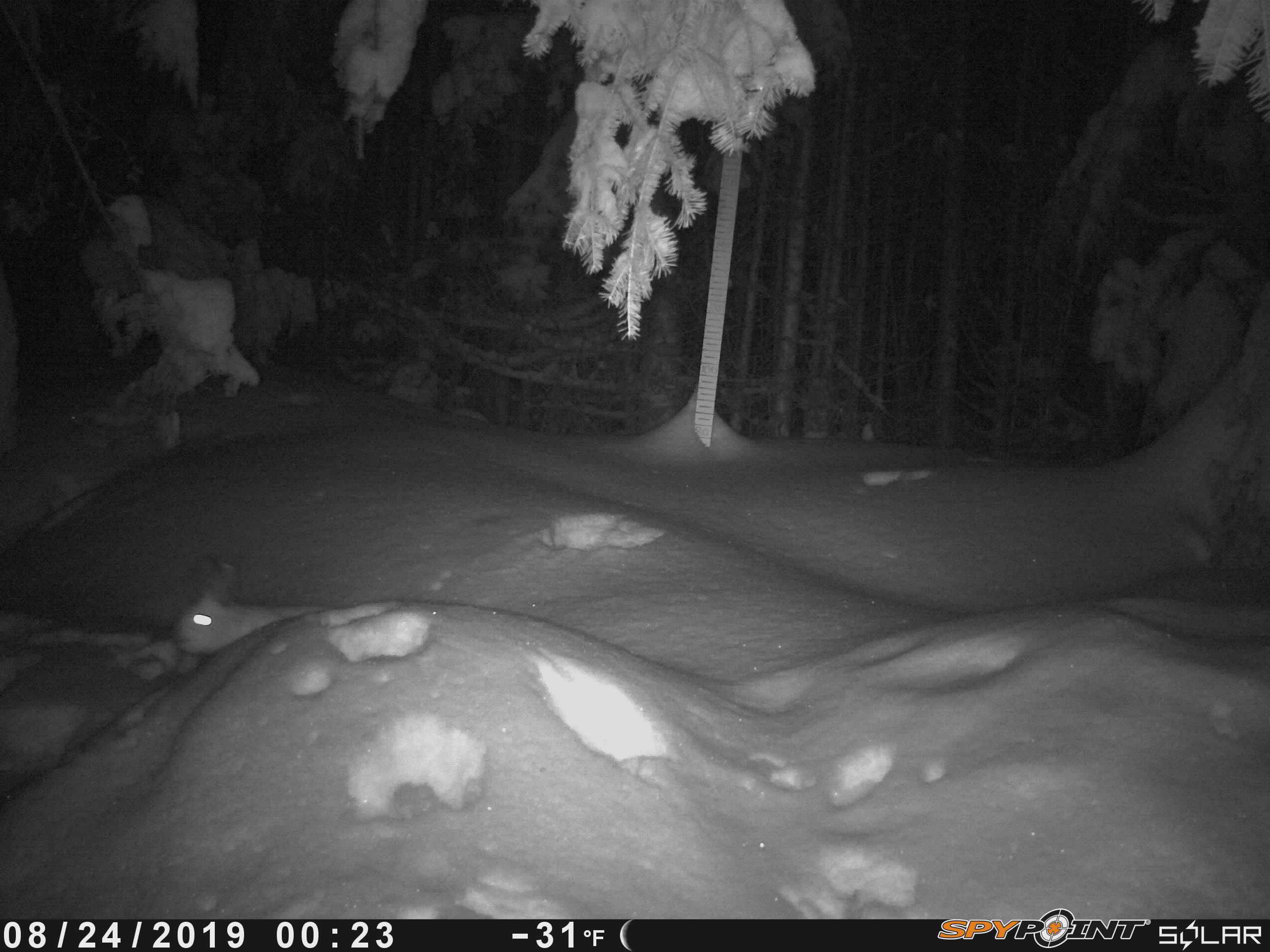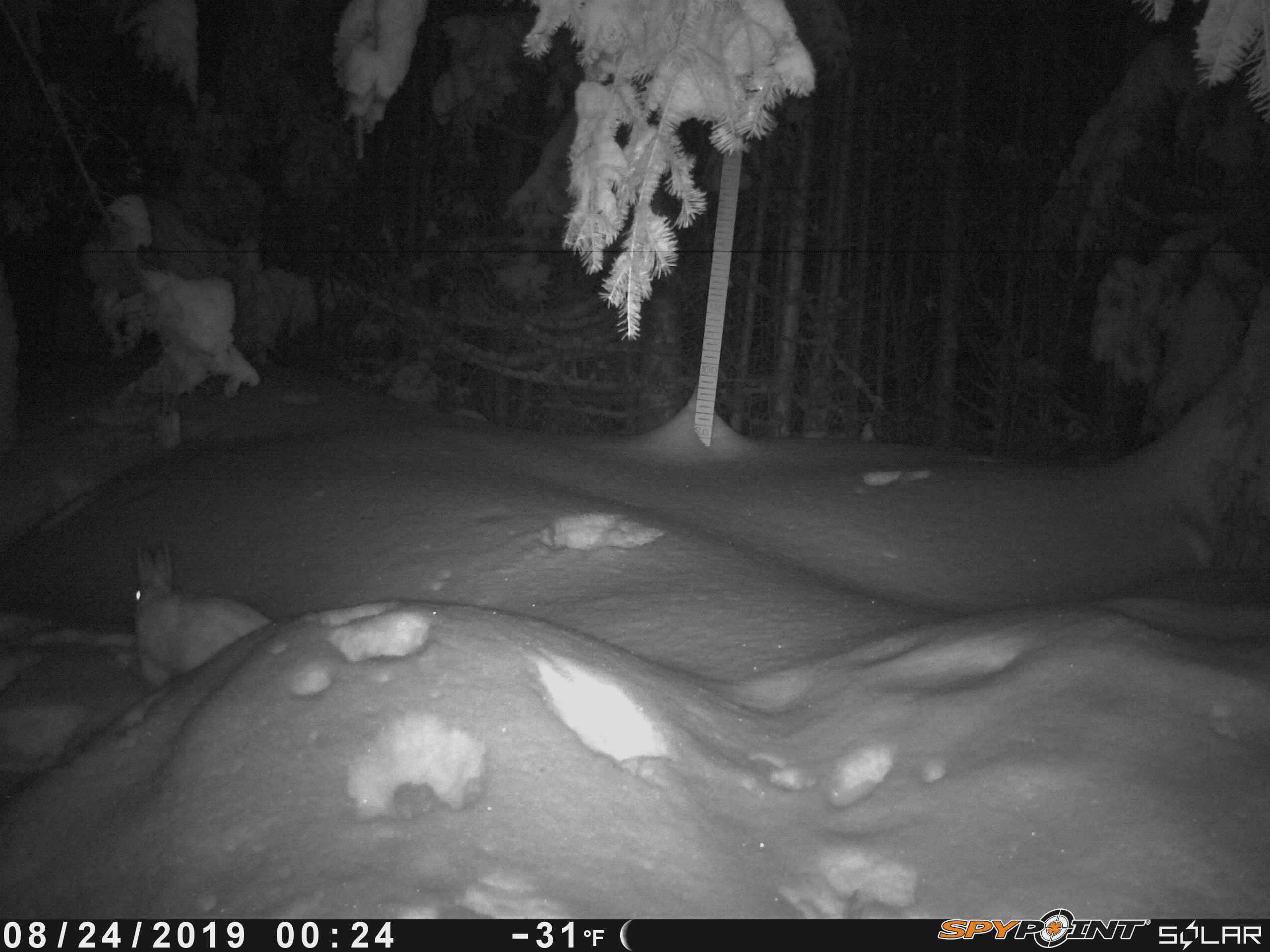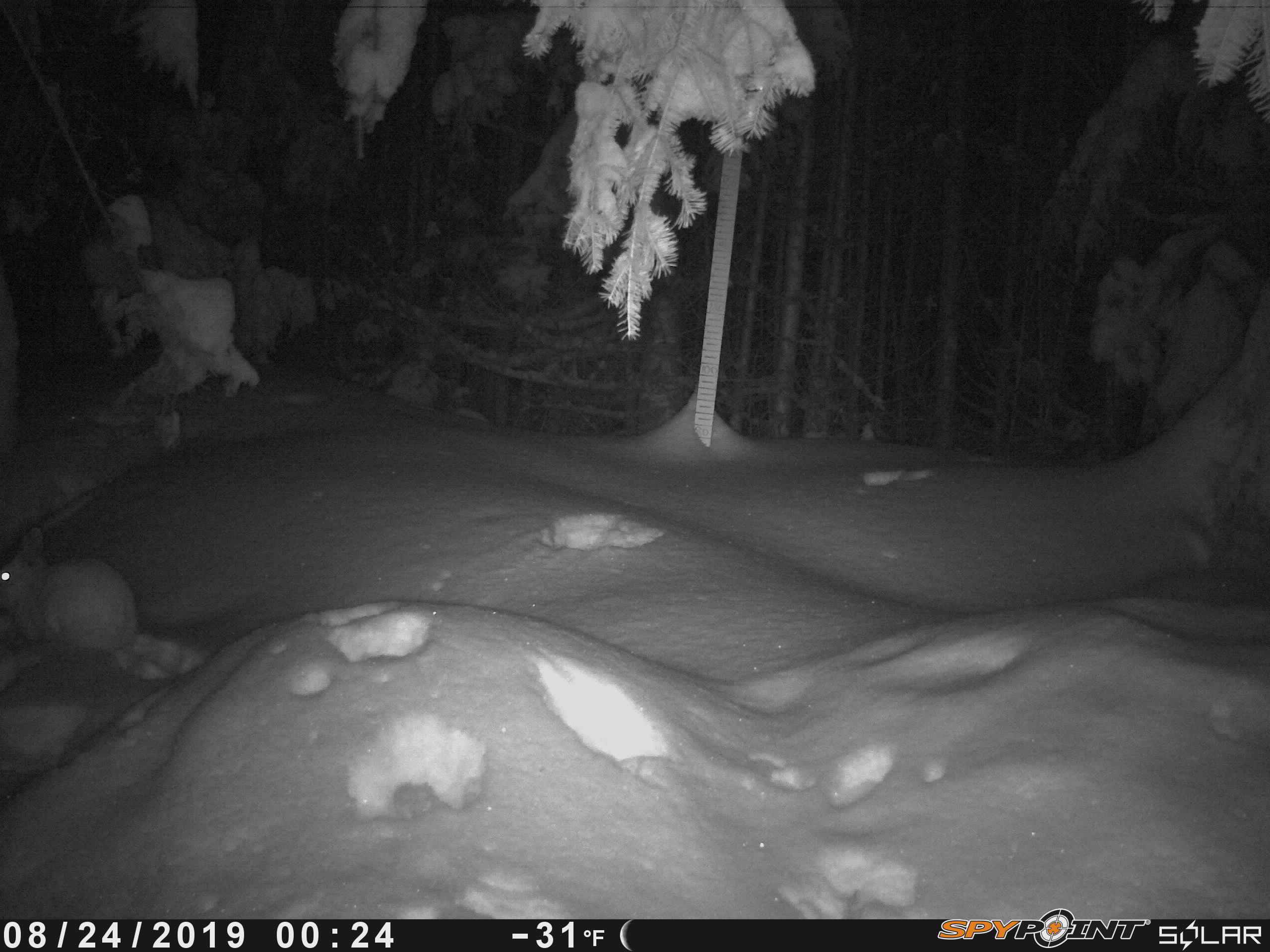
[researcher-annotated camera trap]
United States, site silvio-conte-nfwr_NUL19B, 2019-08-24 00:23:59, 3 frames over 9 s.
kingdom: Animalia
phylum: Chordata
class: Mammalia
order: Lagomorpha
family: Leporidae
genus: Lepus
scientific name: Lepus americanus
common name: snowshoe hare